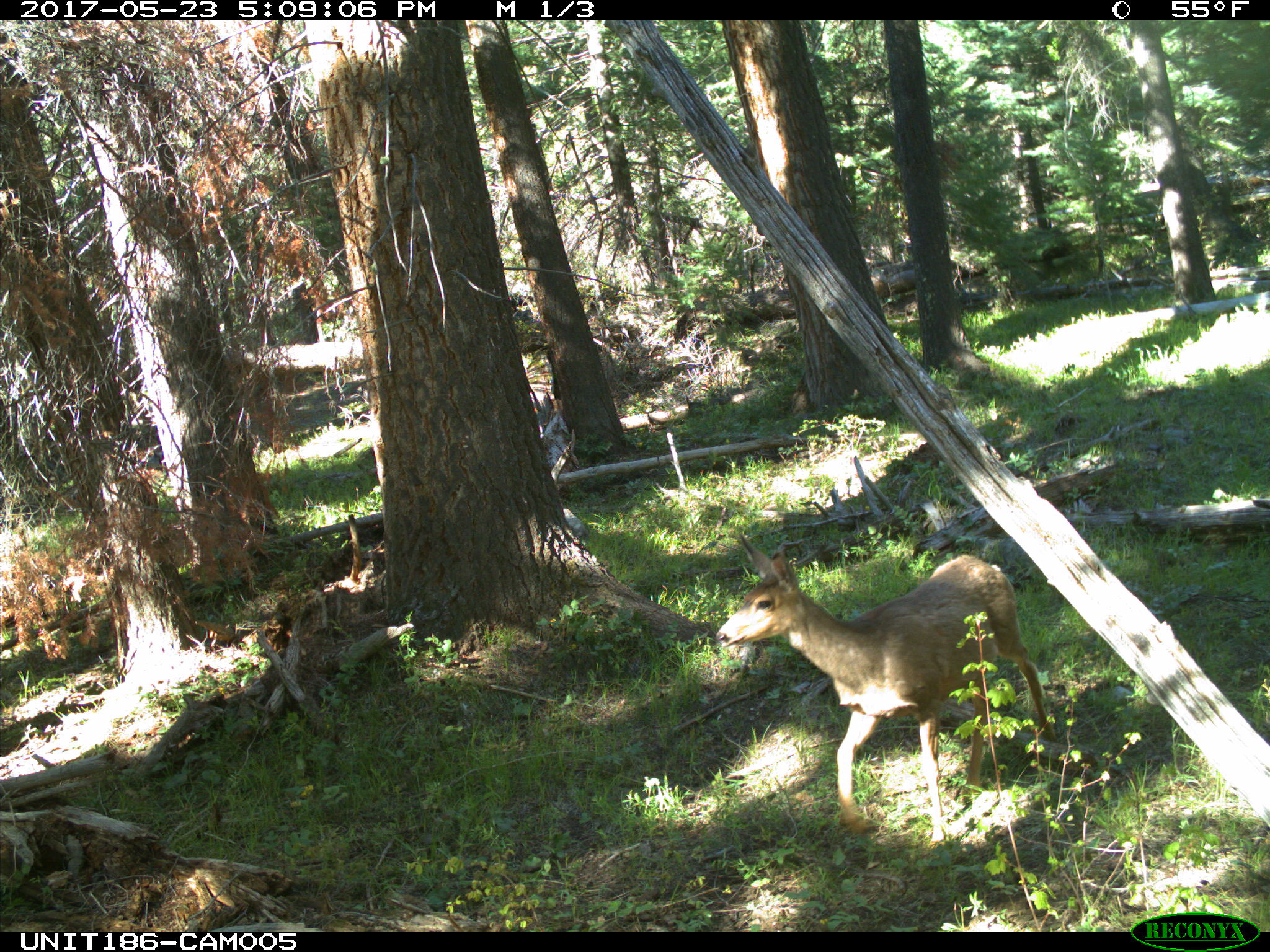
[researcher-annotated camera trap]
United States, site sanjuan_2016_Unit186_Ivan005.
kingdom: Animalia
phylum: Chordata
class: Mammalia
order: Artiodactyla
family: Cervidae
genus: Odocoileus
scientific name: Odocoileus hemionus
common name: mule deer